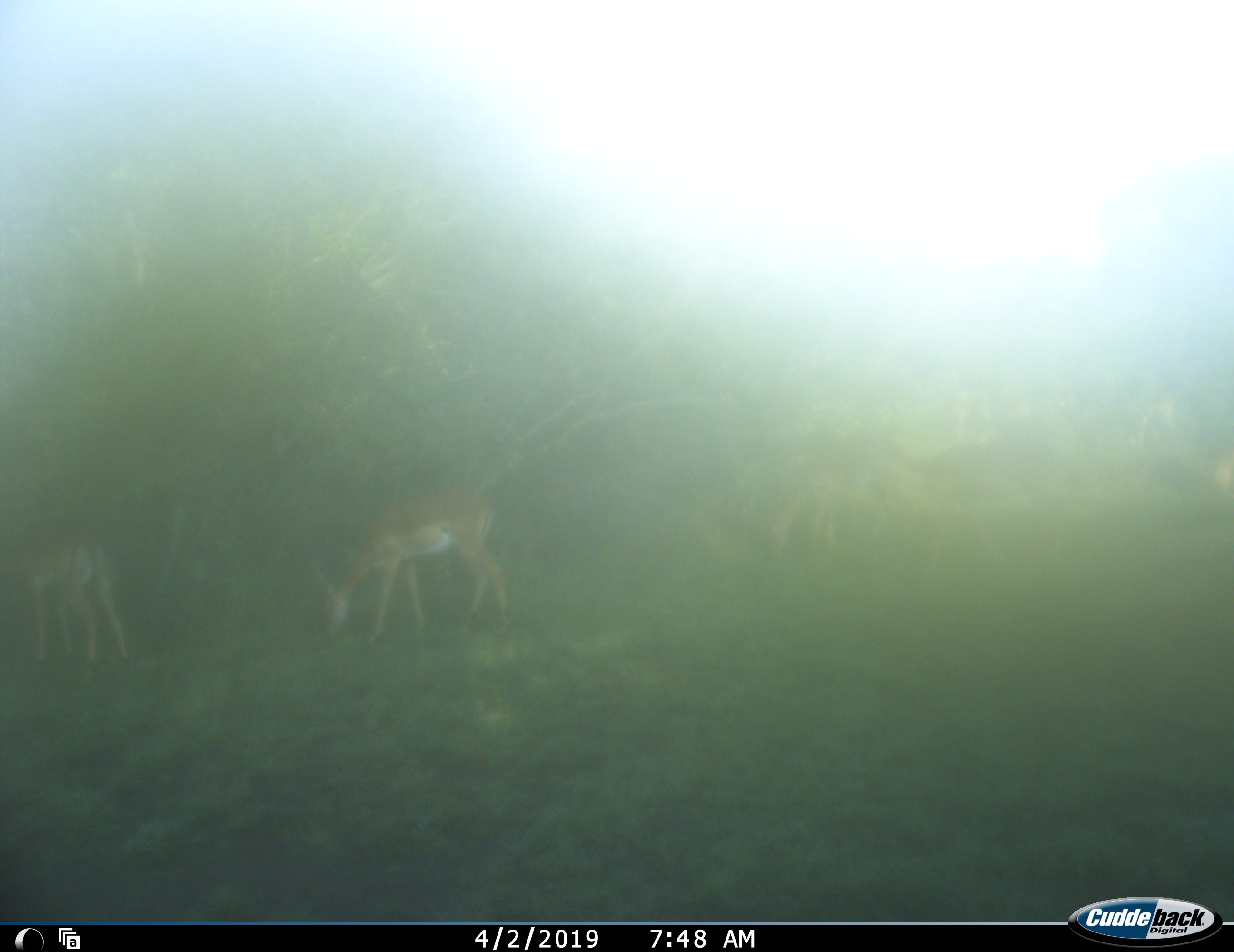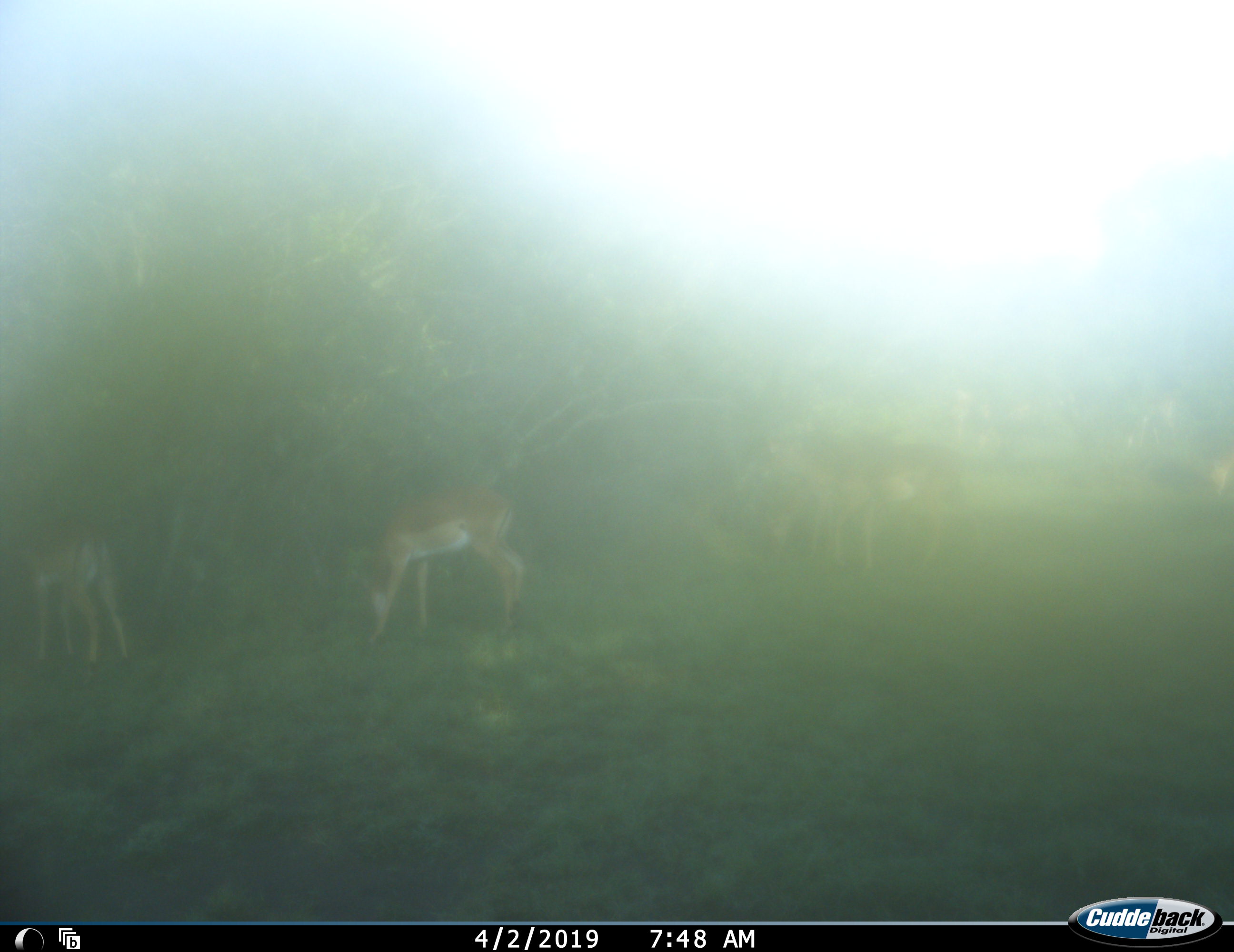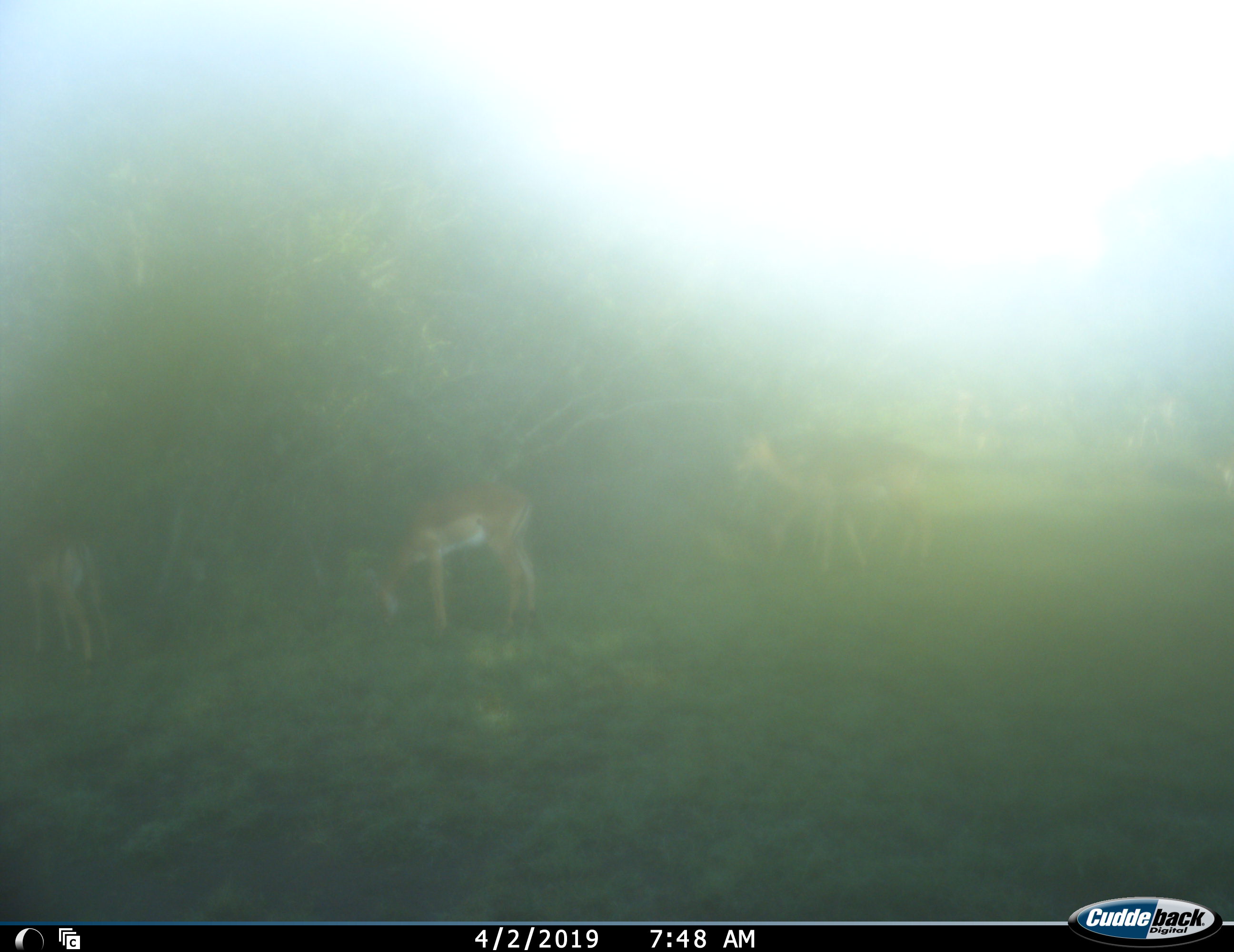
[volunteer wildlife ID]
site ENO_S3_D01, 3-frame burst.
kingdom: Animalia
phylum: Chordata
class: Mammalia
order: Artiodactyla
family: Bovidae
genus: Aepyceros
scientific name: Aepyceros melampus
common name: impala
Impala (Aepyceros melampus), count 4. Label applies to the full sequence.